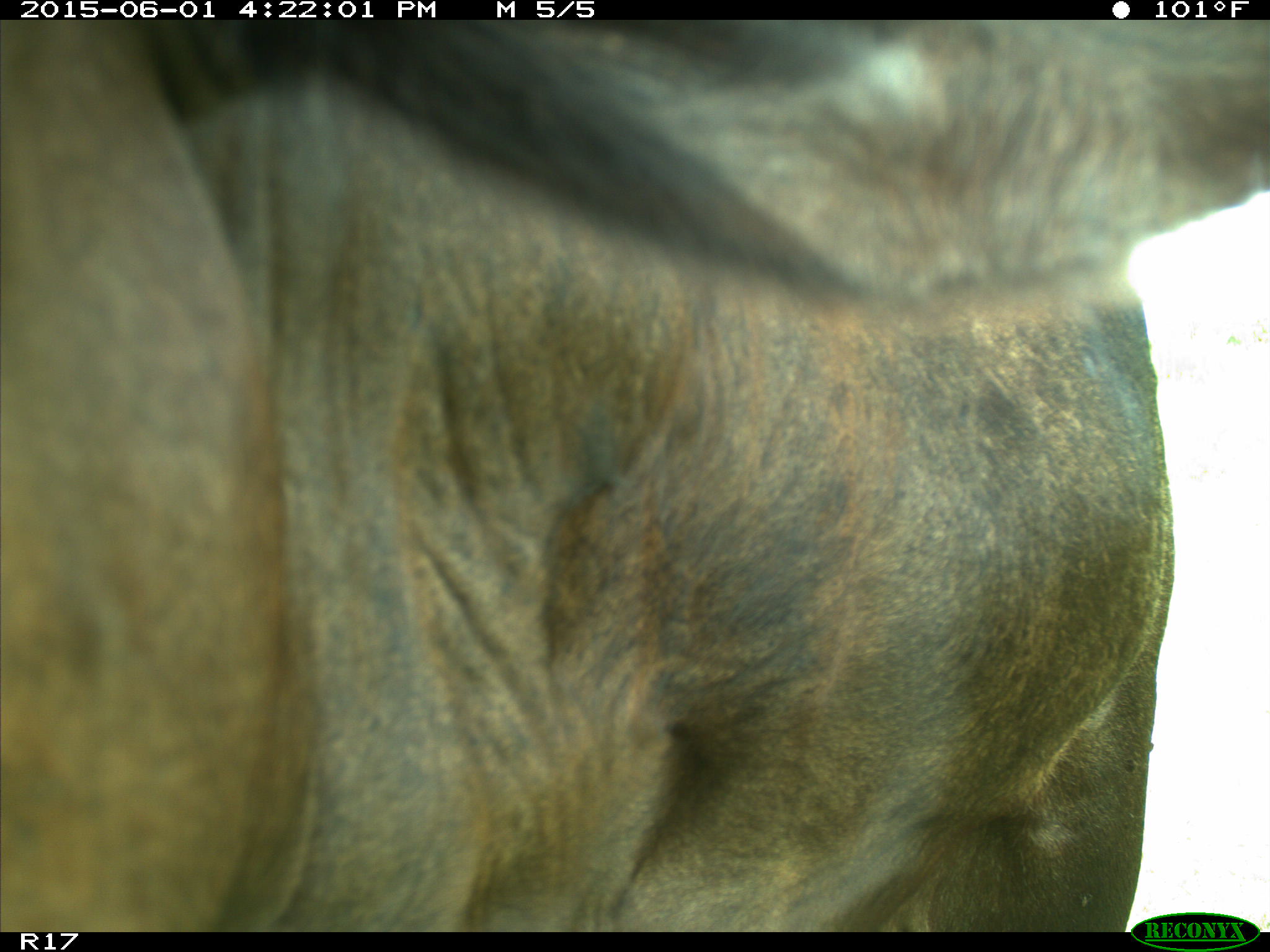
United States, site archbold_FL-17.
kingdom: Animalia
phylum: Chordata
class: Mammalia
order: Artiodactyla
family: Bovidae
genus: Bos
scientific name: Bos taurus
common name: domestic cow